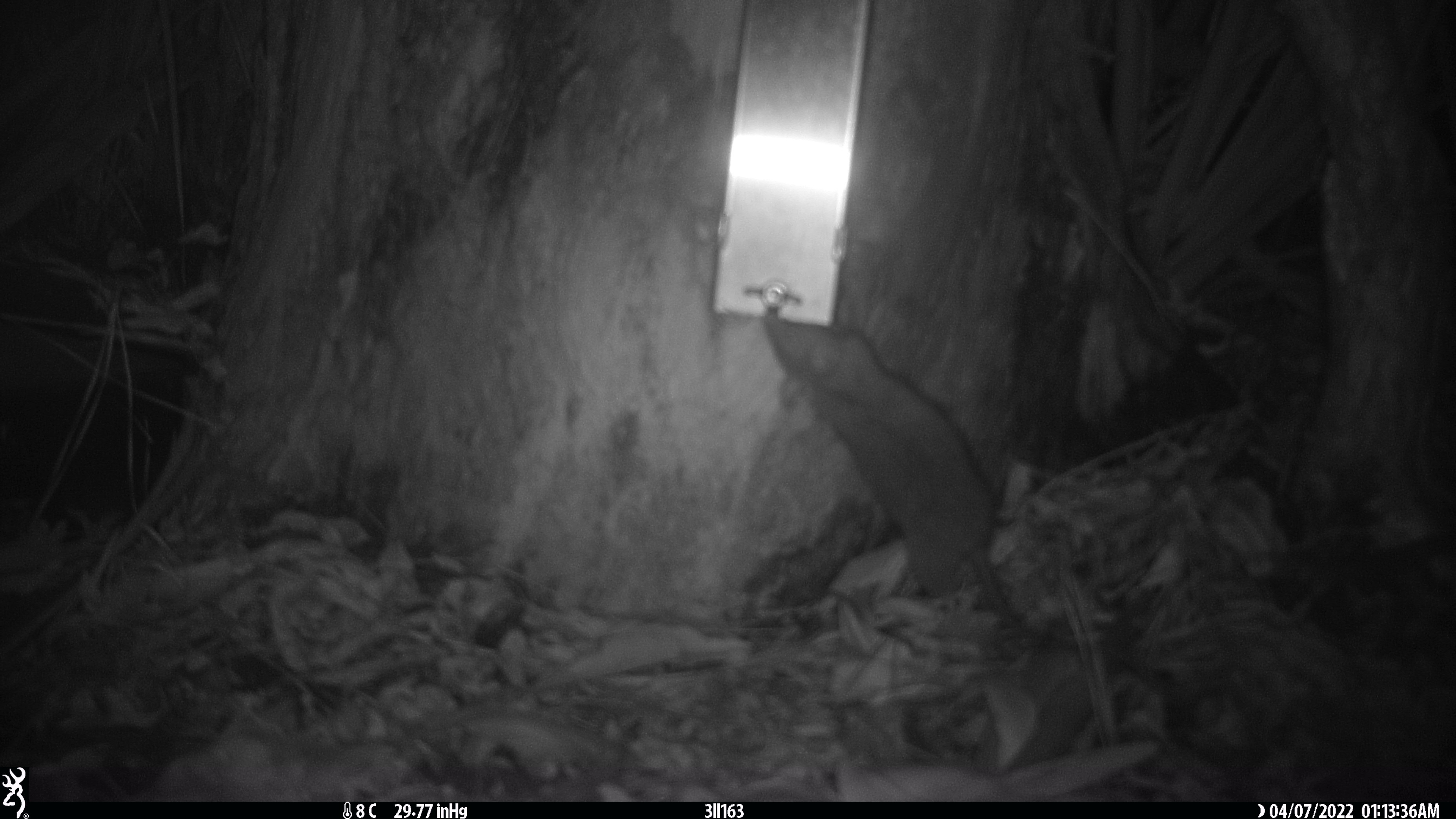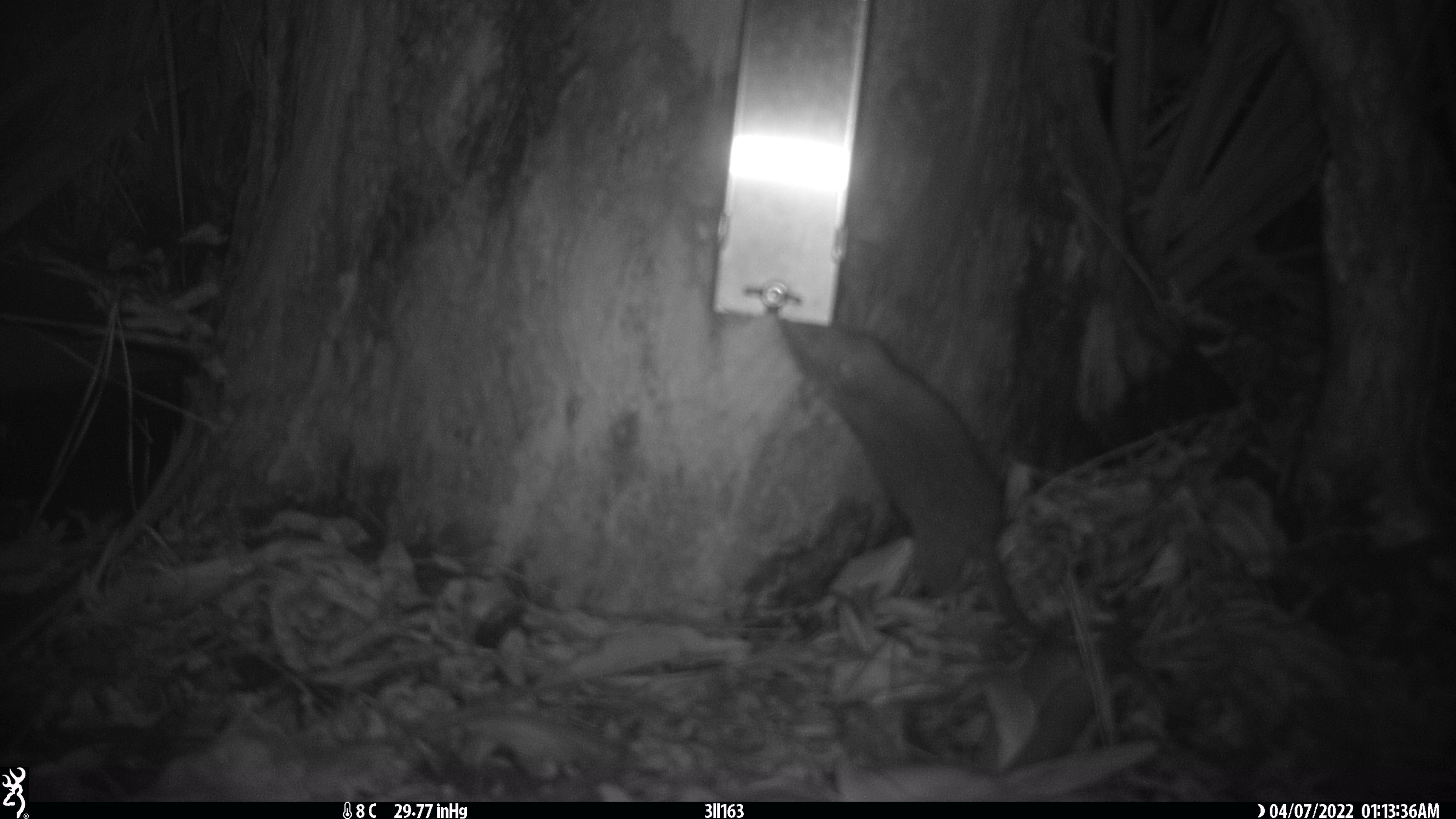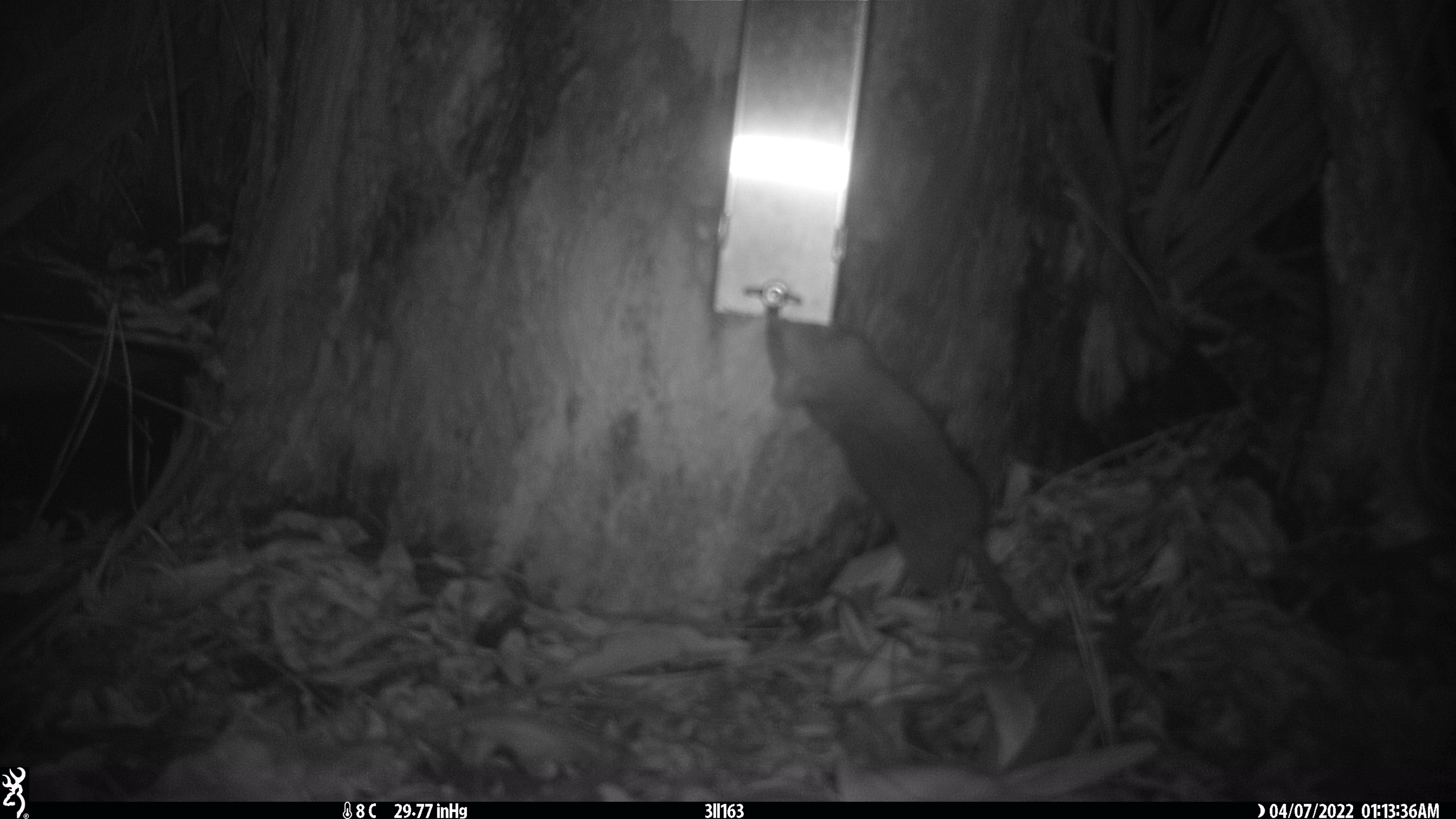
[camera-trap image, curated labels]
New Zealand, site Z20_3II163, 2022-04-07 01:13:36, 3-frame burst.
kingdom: Animalia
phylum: Chordata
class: Mammalia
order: Rodentia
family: Muridae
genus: Rattus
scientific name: Rattus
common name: rat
Rat (Rattus).